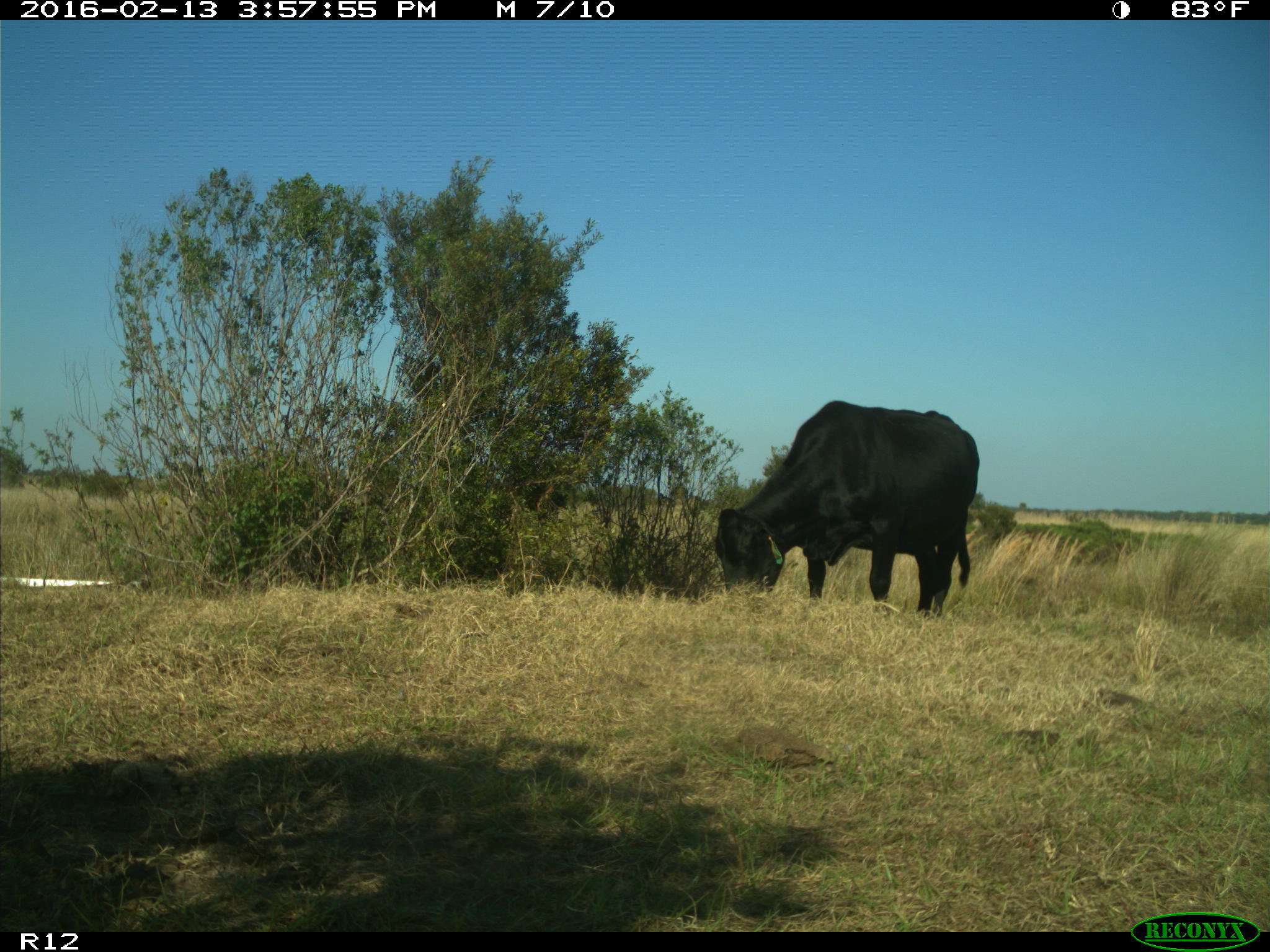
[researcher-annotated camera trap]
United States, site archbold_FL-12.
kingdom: Animalia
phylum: Chordata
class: Mammalia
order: Artiodactyla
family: Bovidae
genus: Bos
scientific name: Bos taurus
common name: domestic cow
Bos taurus (domestic cow).